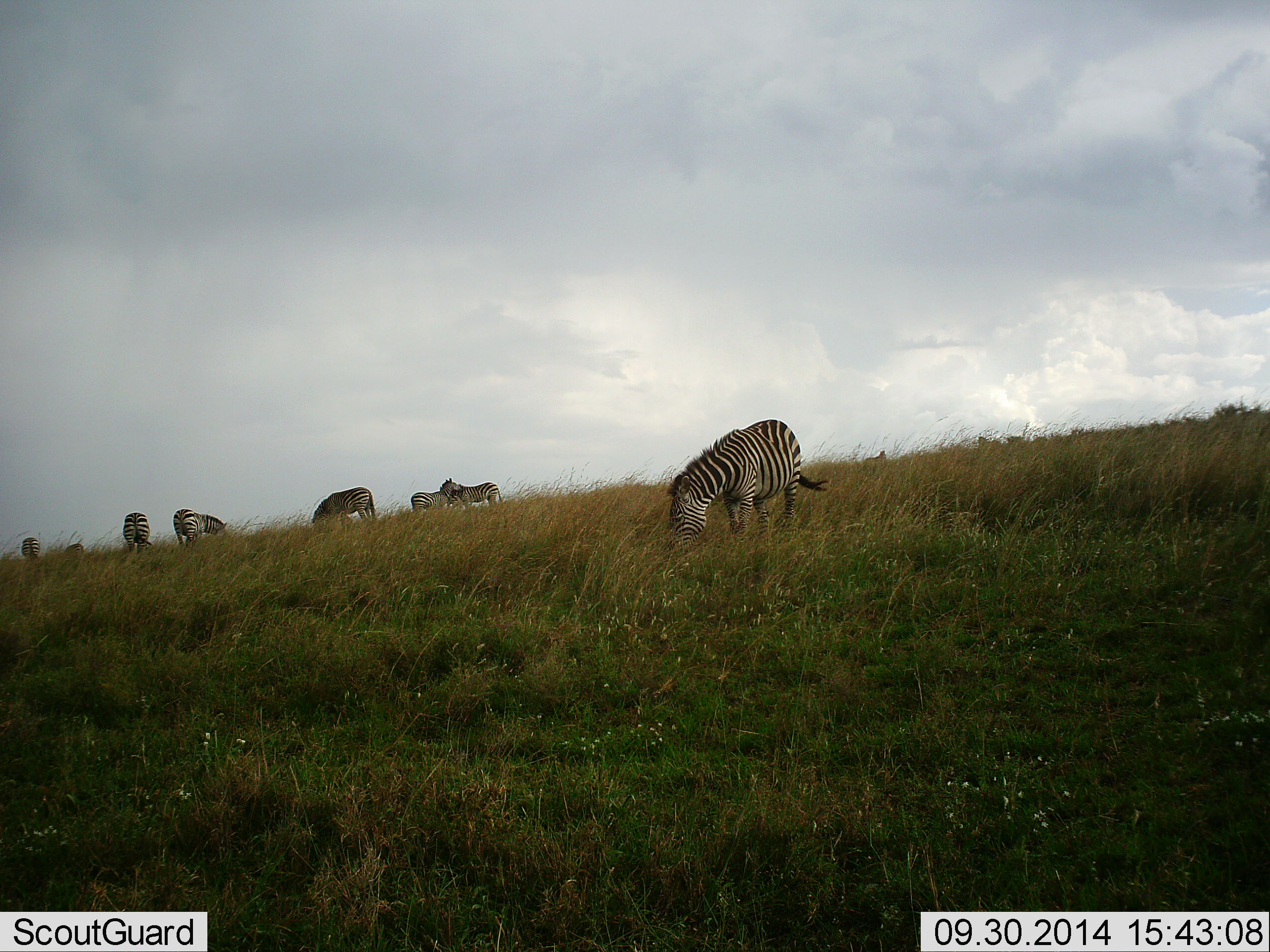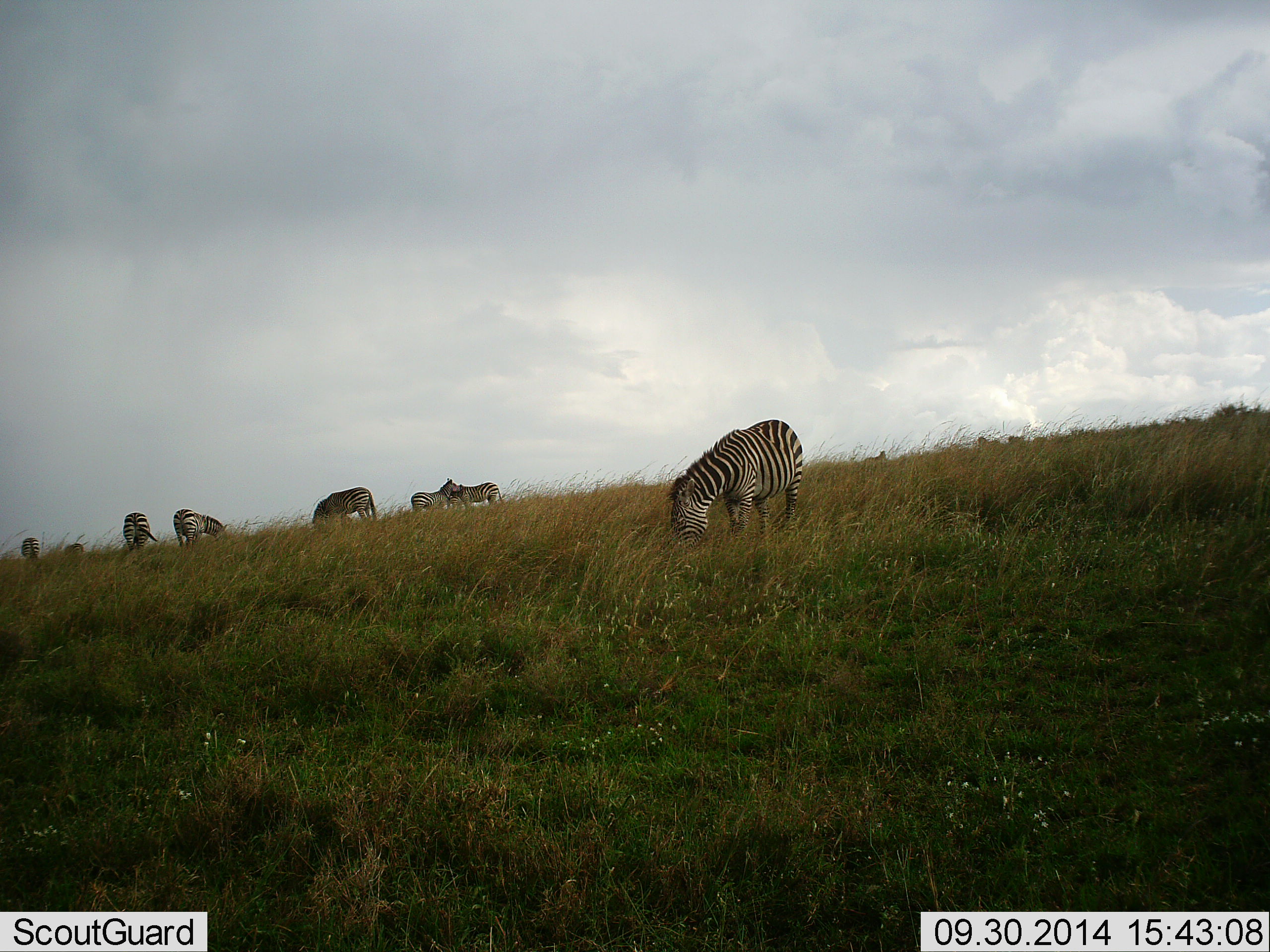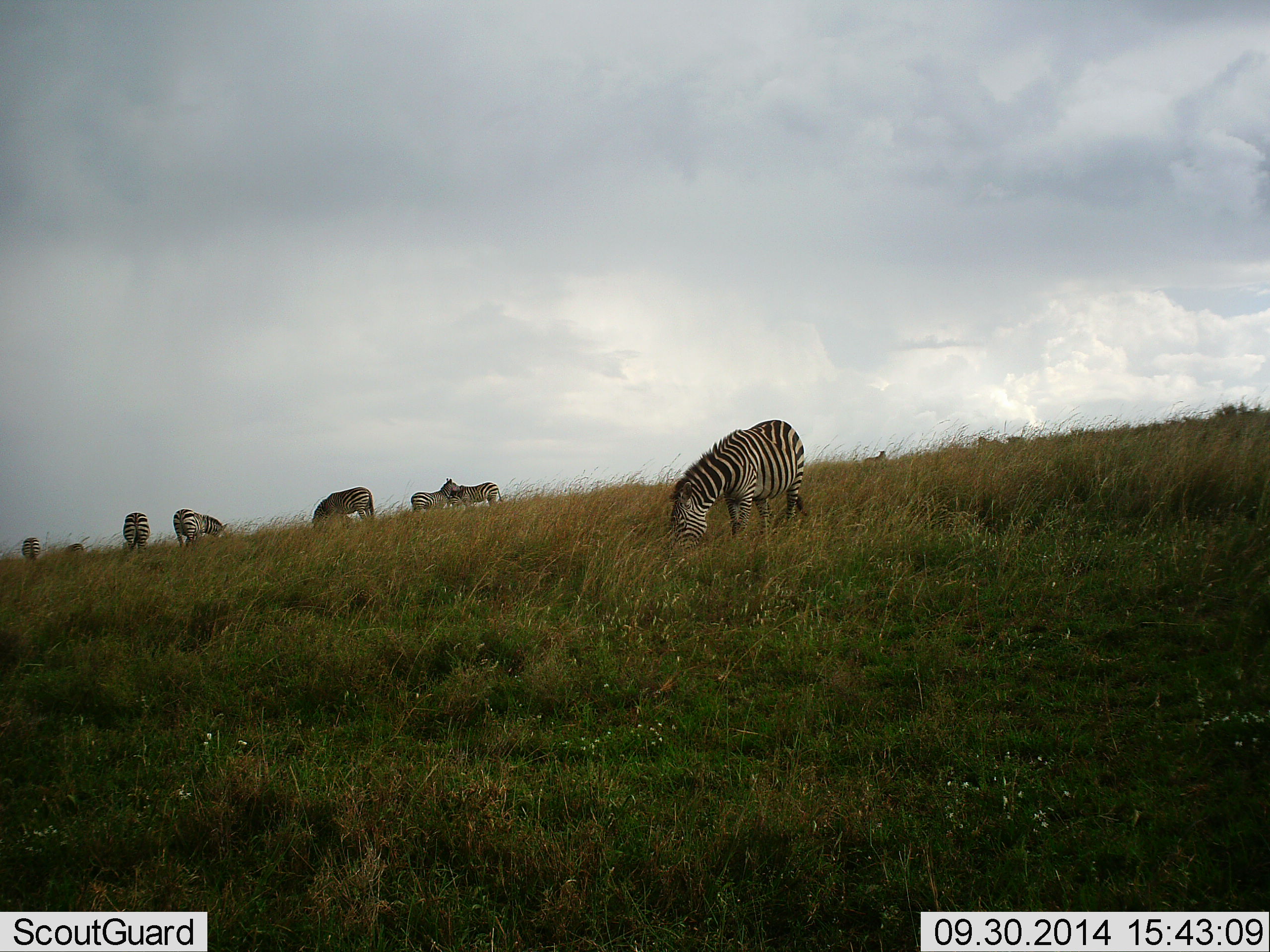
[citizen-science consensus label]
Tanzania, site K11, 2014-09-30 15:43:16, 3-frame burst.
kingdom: Animalia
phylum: Chordata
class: Mammalia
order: Perissodactyla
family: Equidae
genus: Equus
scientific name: Equus quagga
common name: plains zebra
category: zebra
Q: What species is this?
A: Zebra (plains zebra) (Equus quagga).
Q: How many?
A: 8.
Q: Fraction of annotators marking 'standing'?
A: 50%.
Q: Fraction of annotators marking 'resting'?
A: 0%.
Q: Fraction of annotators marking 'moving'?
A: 0%.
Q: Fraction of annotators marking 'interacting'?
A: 20%.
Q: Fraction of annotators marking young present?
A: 10%.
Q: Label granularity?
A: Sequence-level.